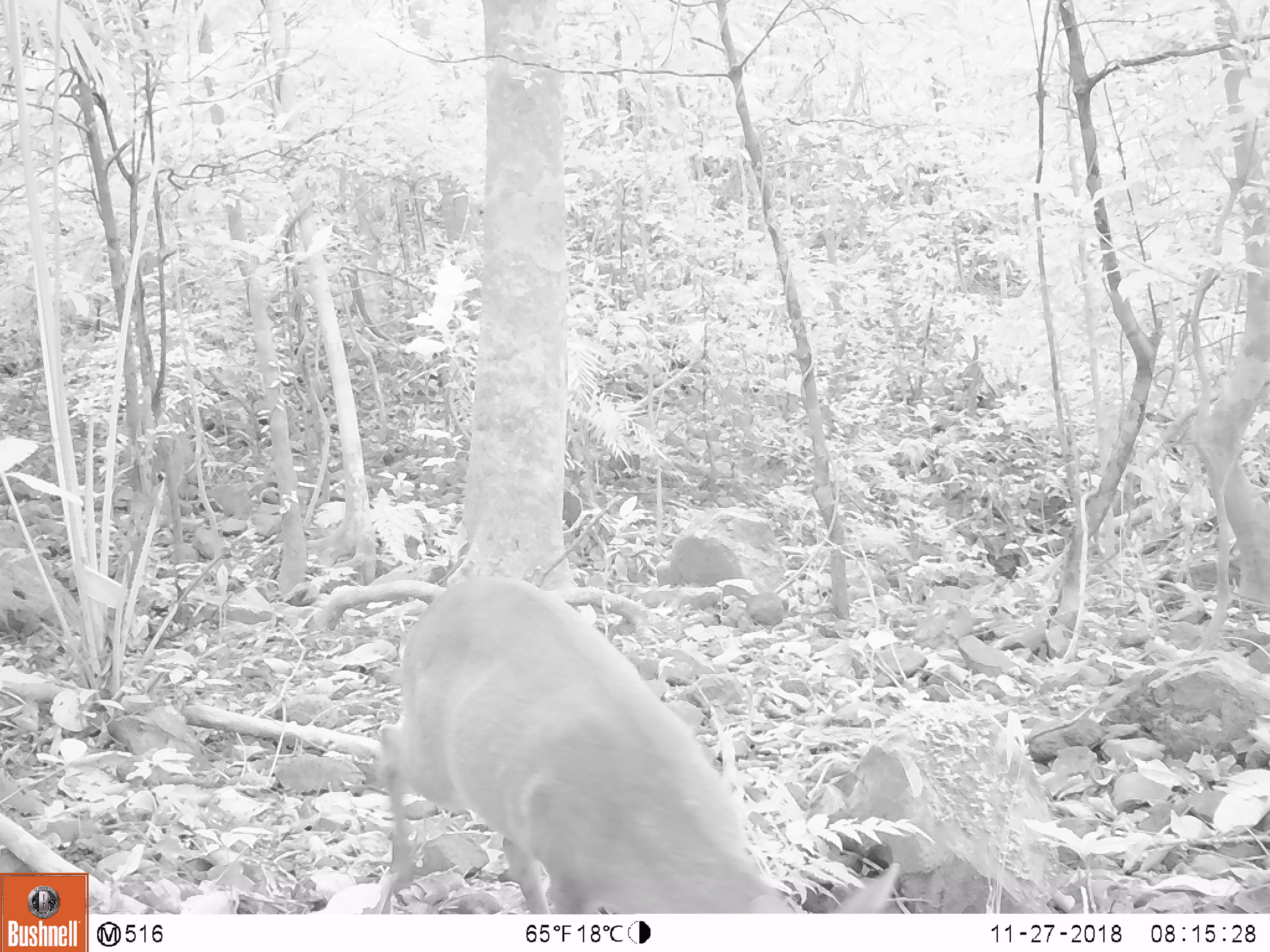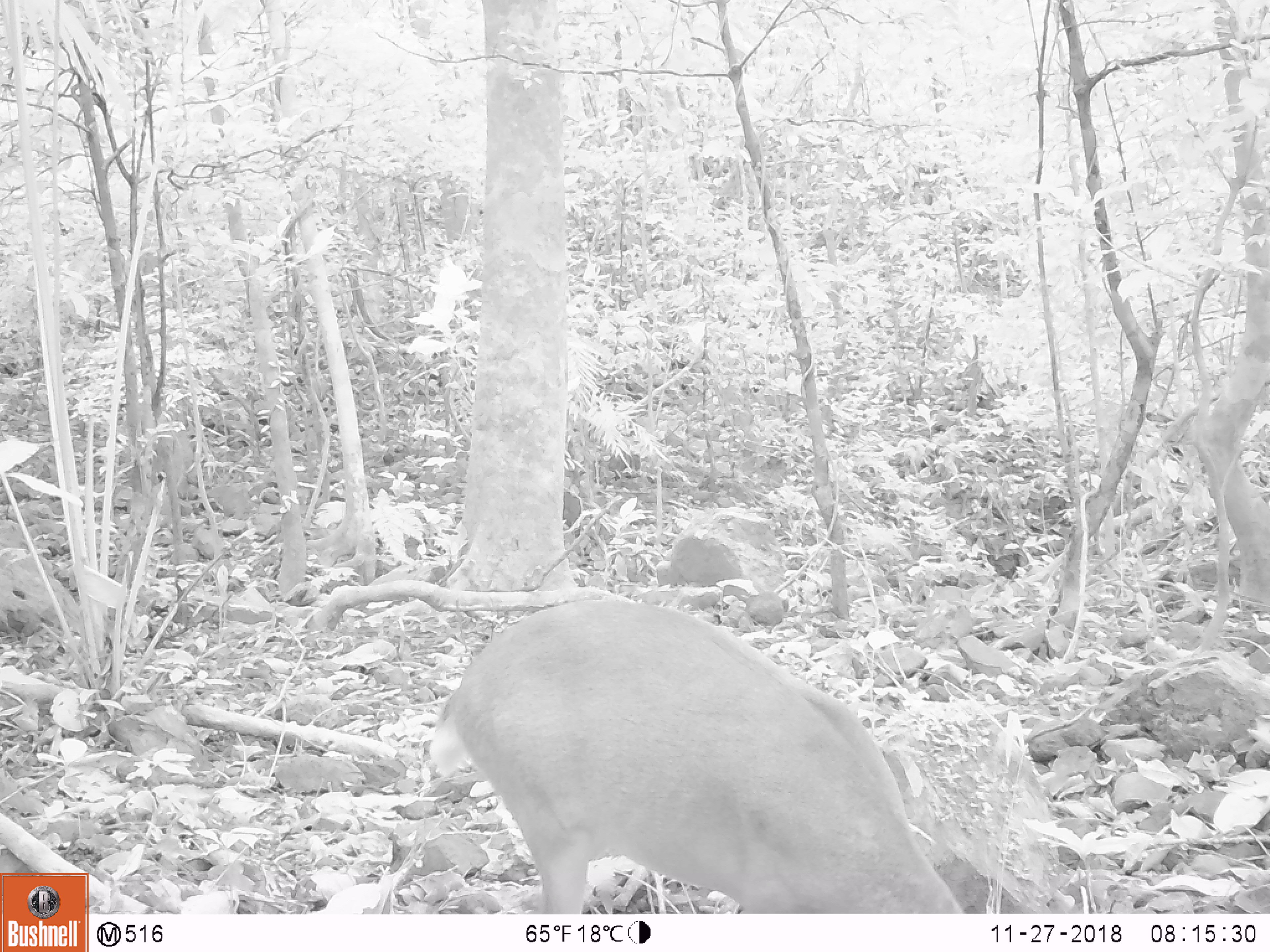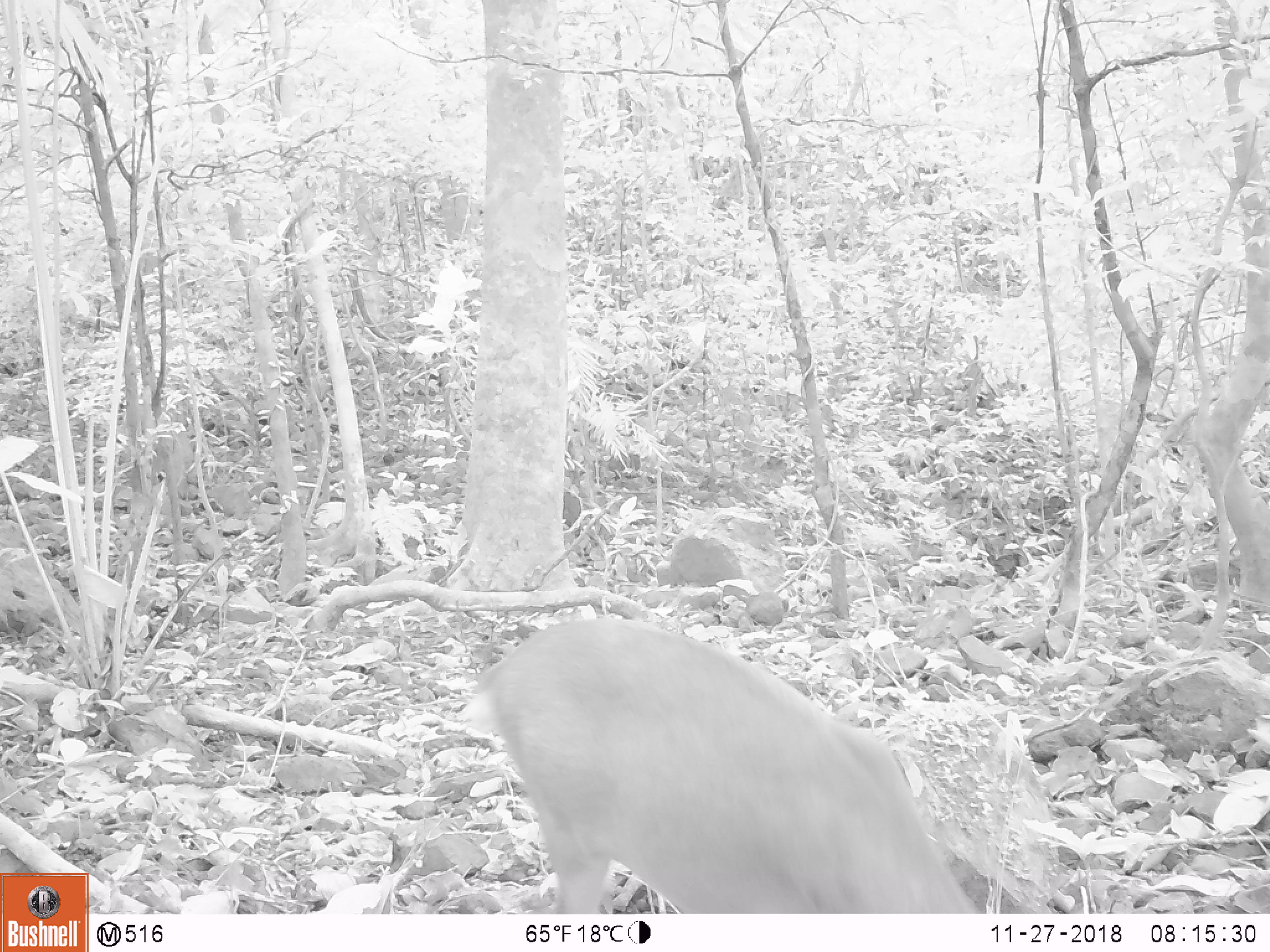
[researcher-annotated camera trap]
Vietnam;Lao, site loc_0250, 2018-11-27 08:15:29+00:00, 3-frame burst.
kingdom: Animalia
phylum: Chordata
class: Mammalia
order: Artiodactyla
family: Cervidae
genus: Muntiacus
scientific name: Muntiacus vuquangensis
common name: large-antlered muntjac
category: large antlered muntjac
Large antlered muntjac (large-antlered muntjac) (Muntiacus vuquangensis). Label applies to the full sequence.